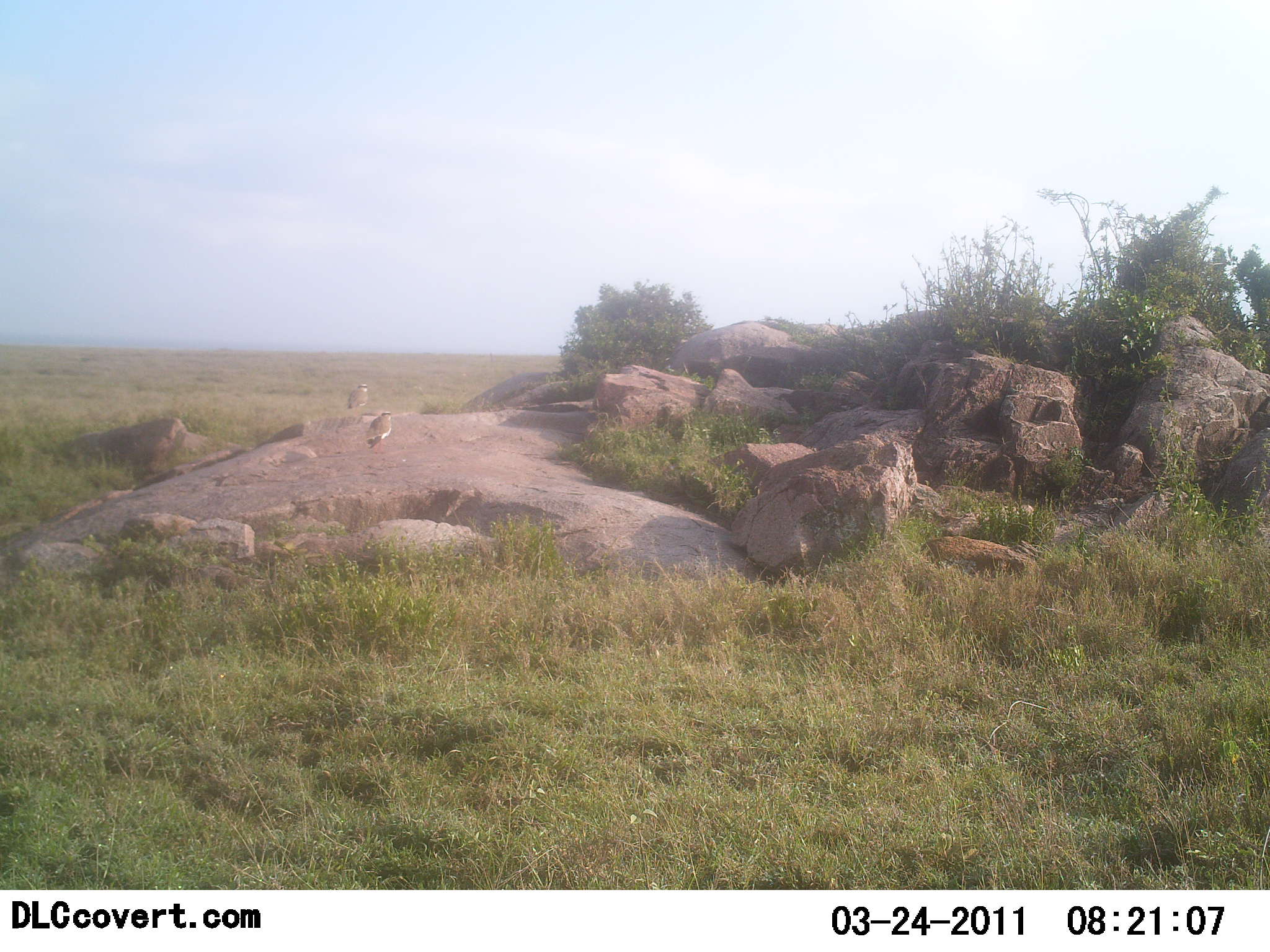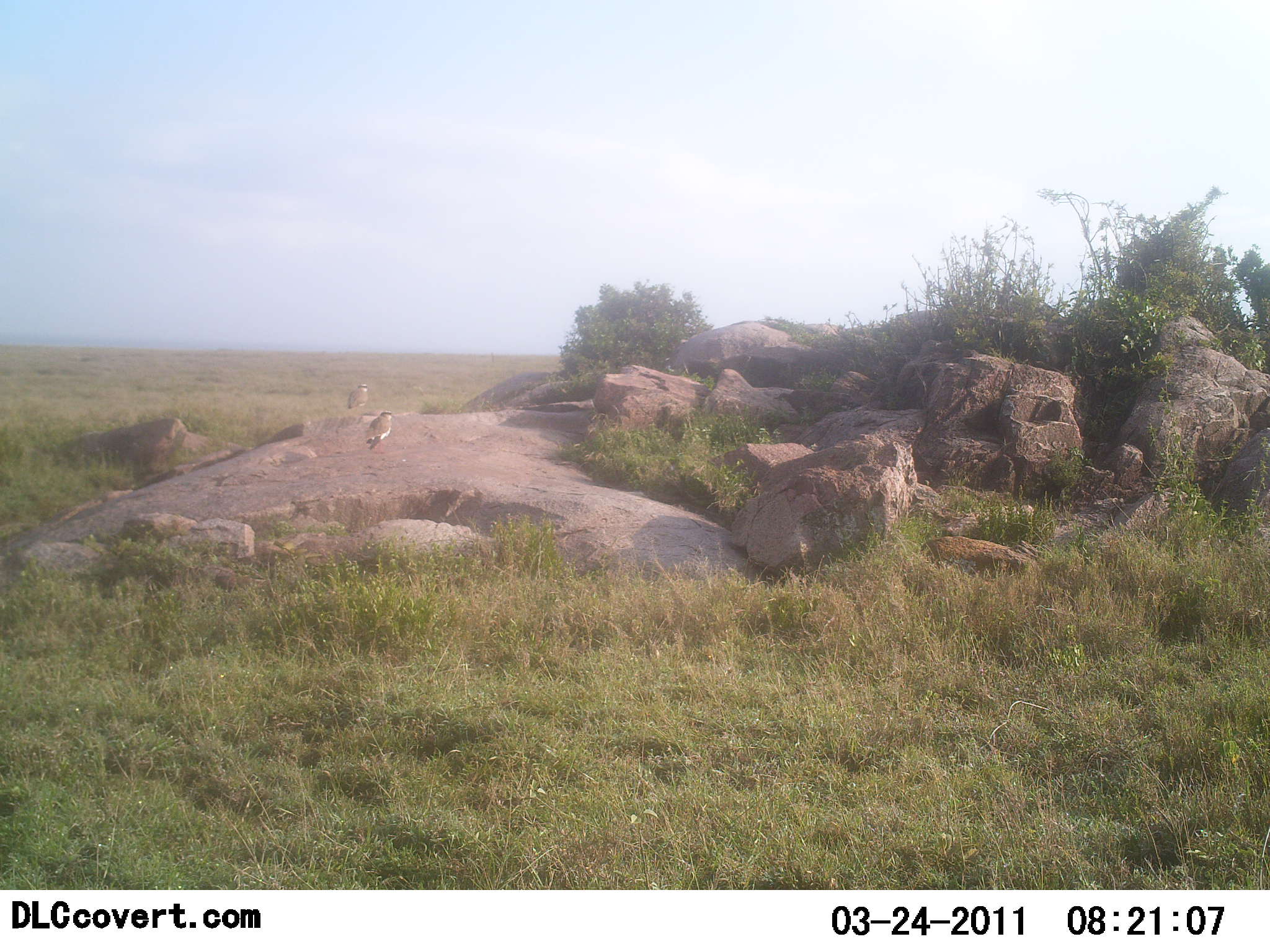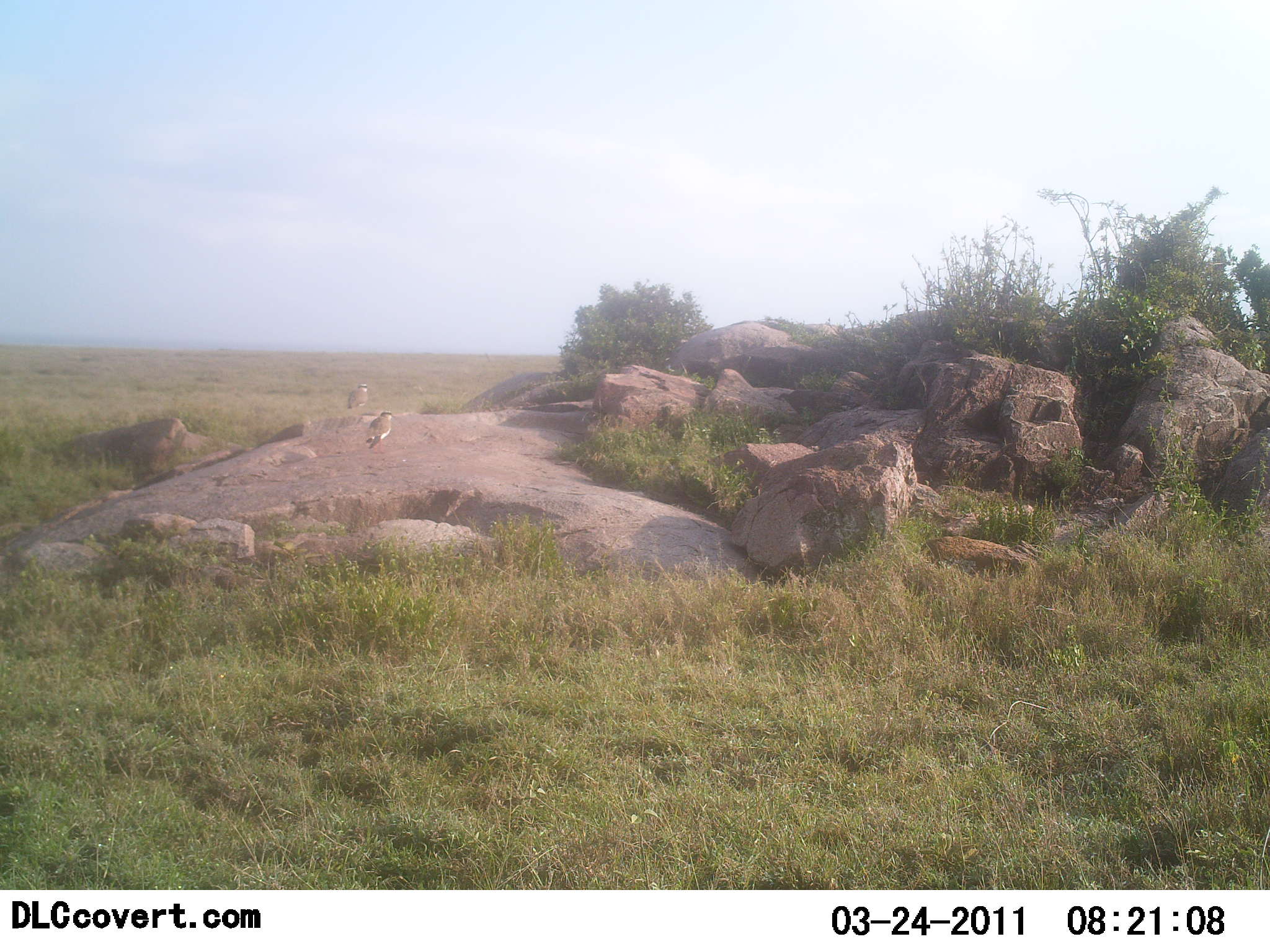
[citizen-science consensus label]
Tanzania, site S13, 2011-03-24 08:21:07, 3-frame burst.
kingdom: Animalia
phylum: Chordata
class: Aves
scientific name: Aves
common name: bird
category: otherbird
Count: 2.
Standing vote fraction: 75%.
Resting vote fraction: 38%.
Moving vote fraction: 0%.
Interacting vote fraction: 0%.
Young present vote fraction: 0%.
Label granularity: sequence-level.